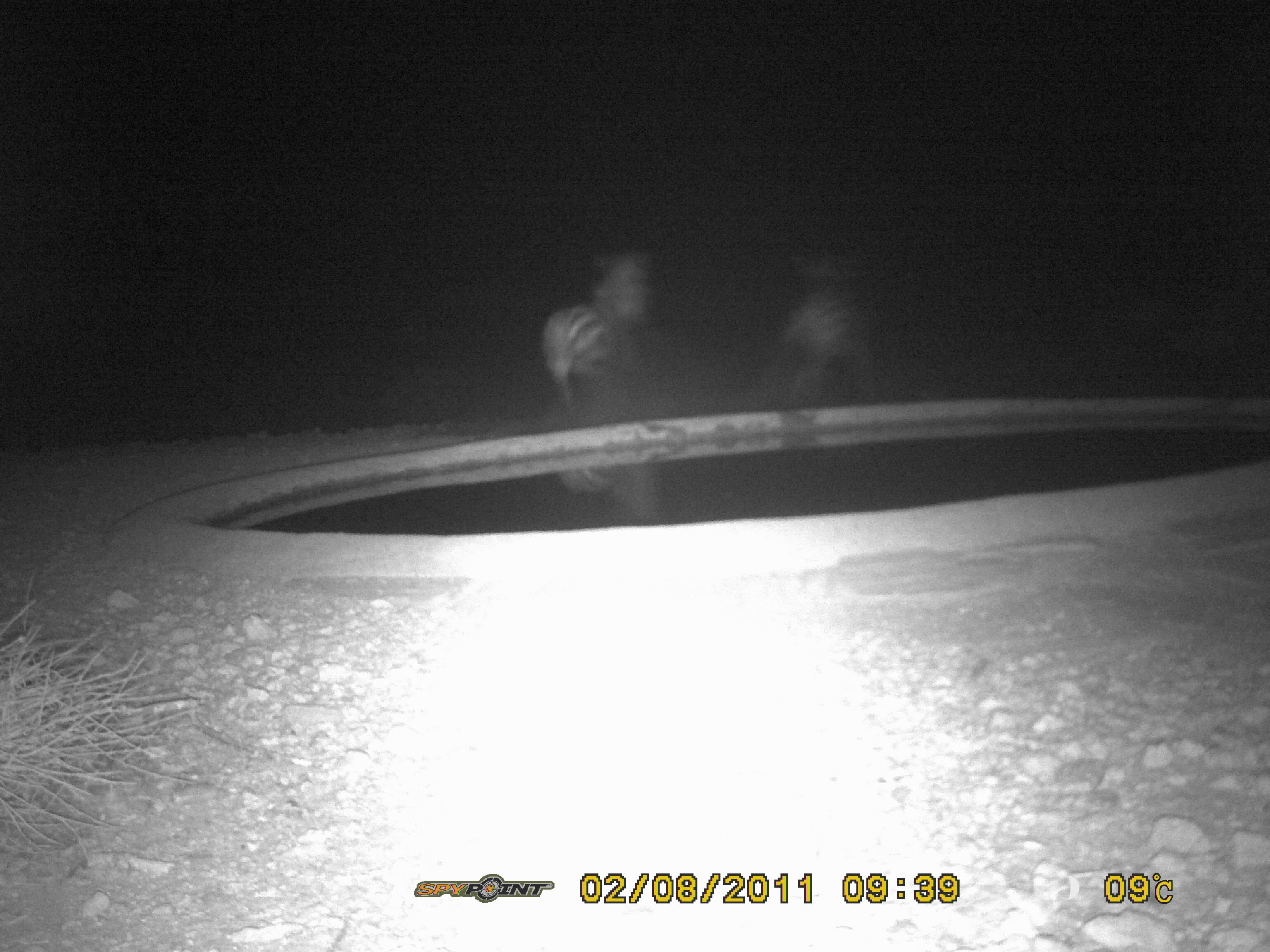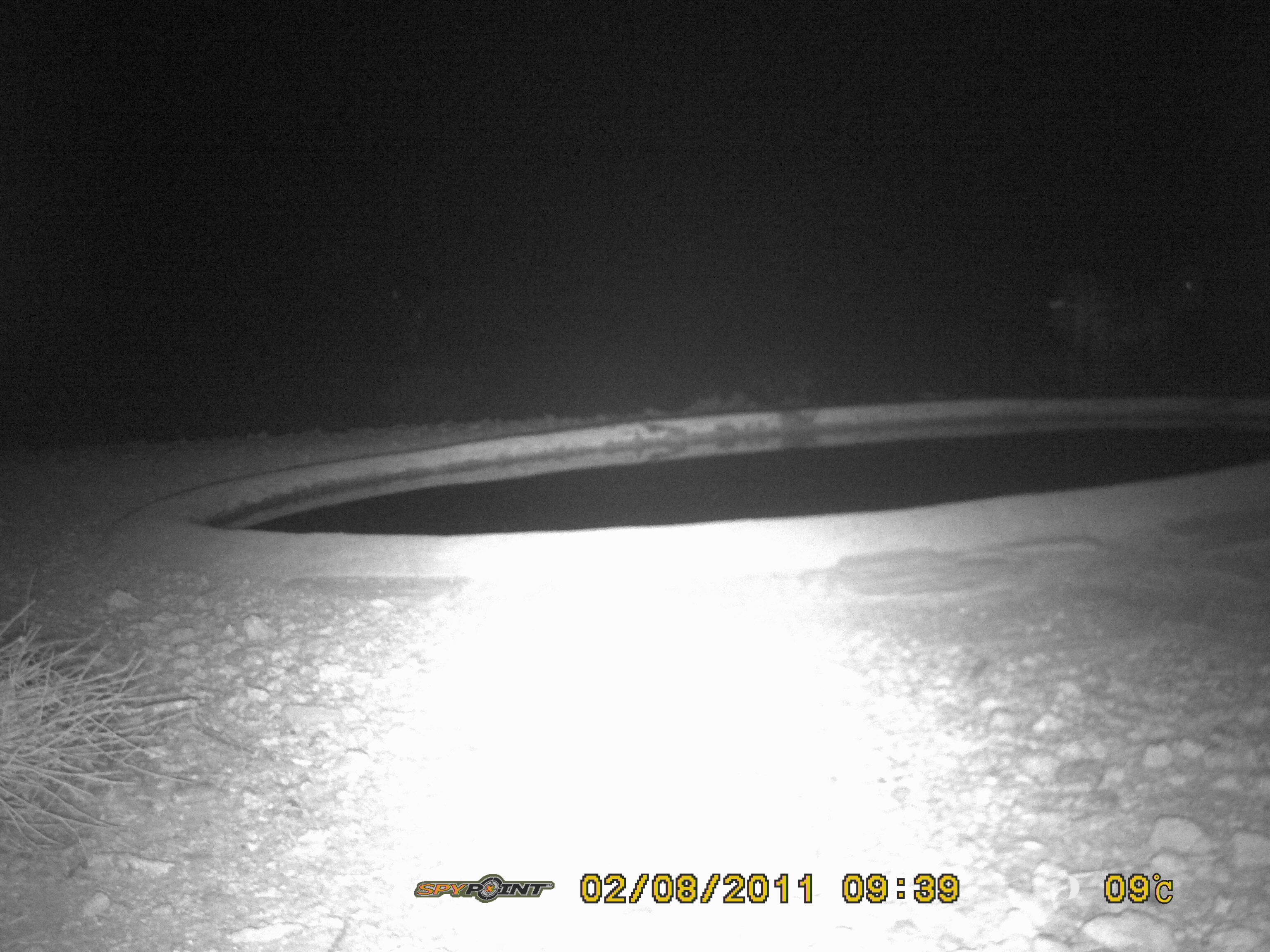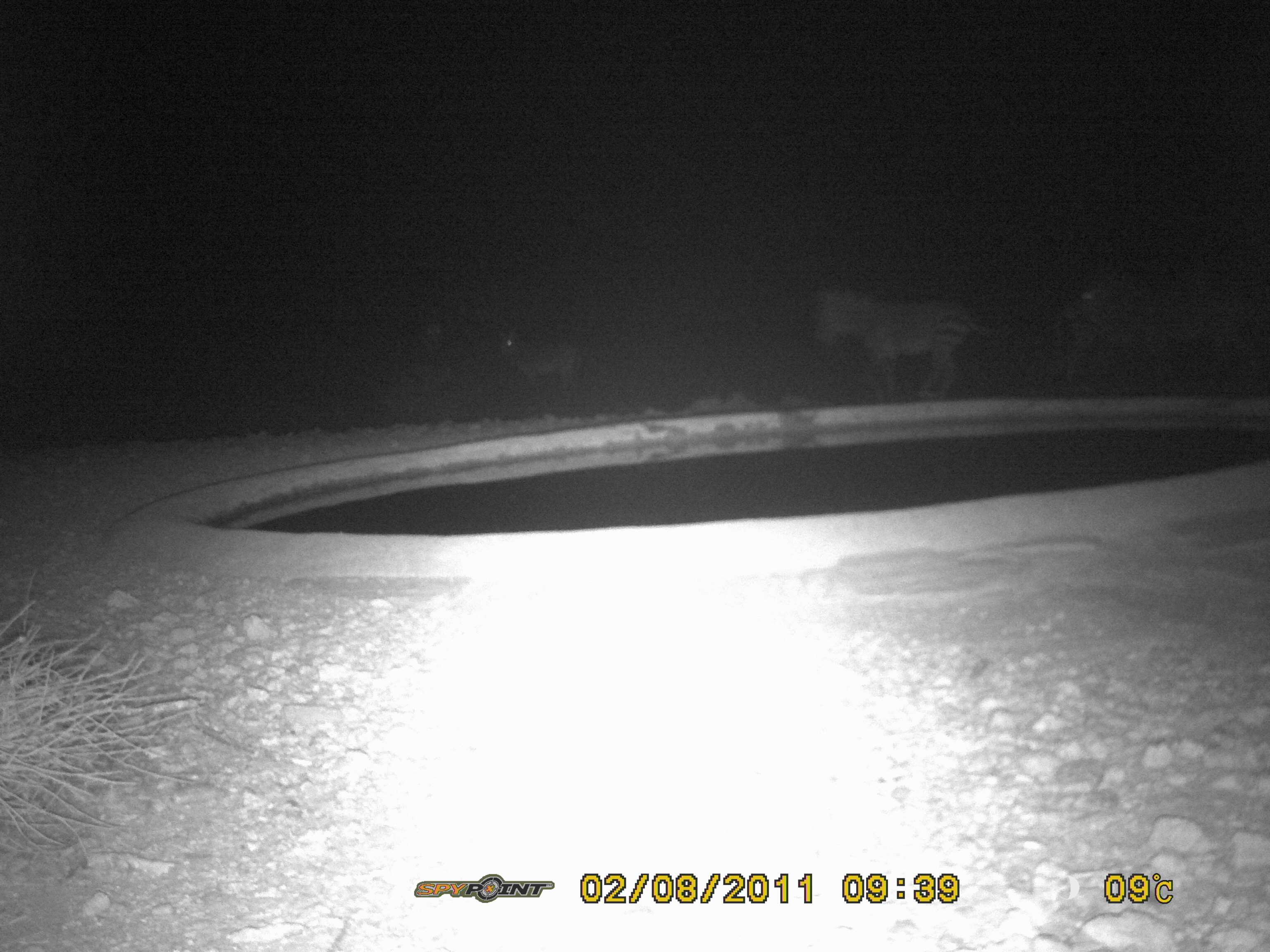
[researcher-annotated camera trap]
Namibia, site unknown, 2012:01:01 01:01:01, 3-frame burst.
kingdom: Animalia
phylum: Chordata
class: Mammalia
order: Perissodactyla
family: Equidae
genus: Equus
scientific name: Equus zebra hartmannae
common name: hartmann's mountain zebra